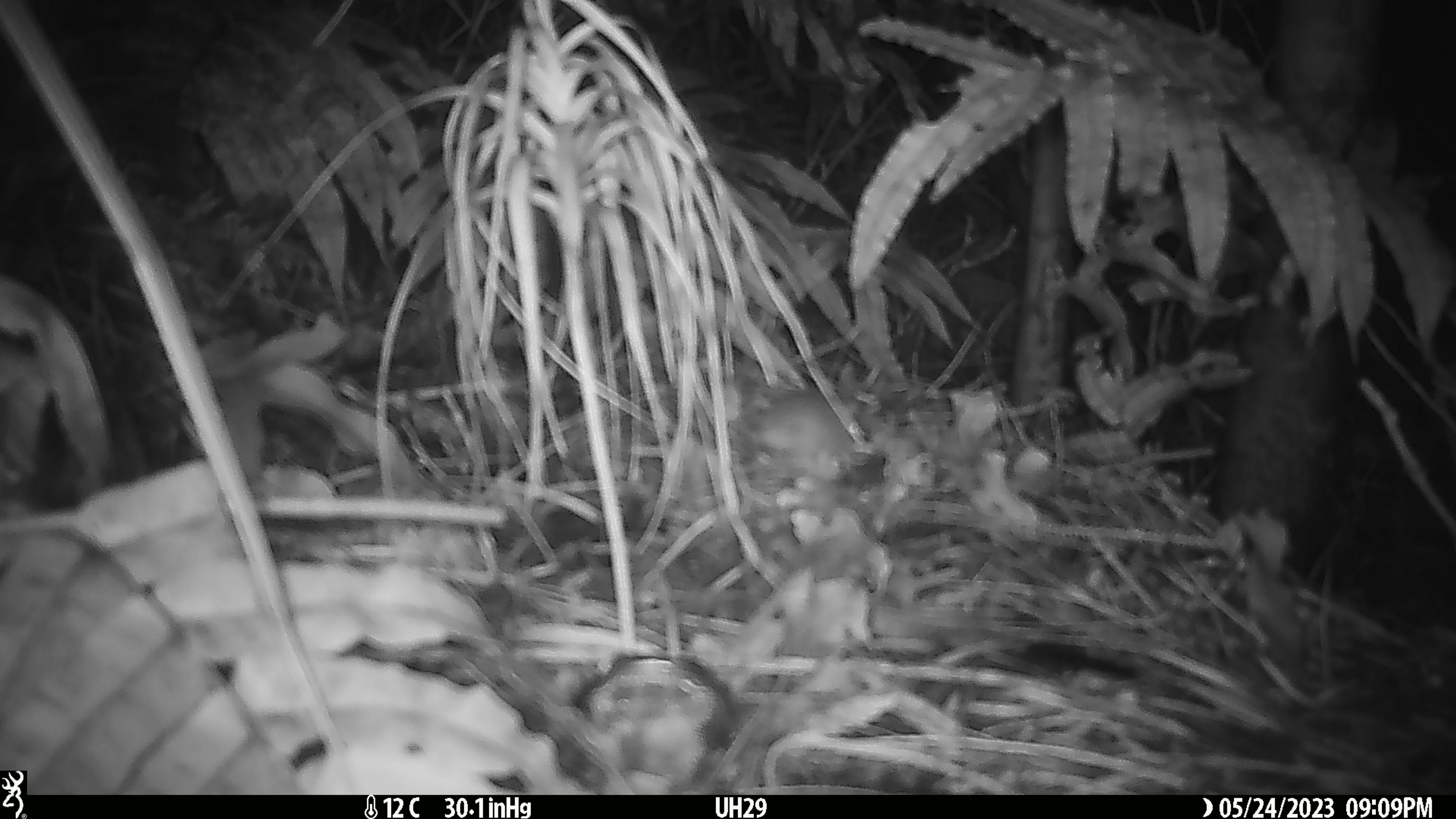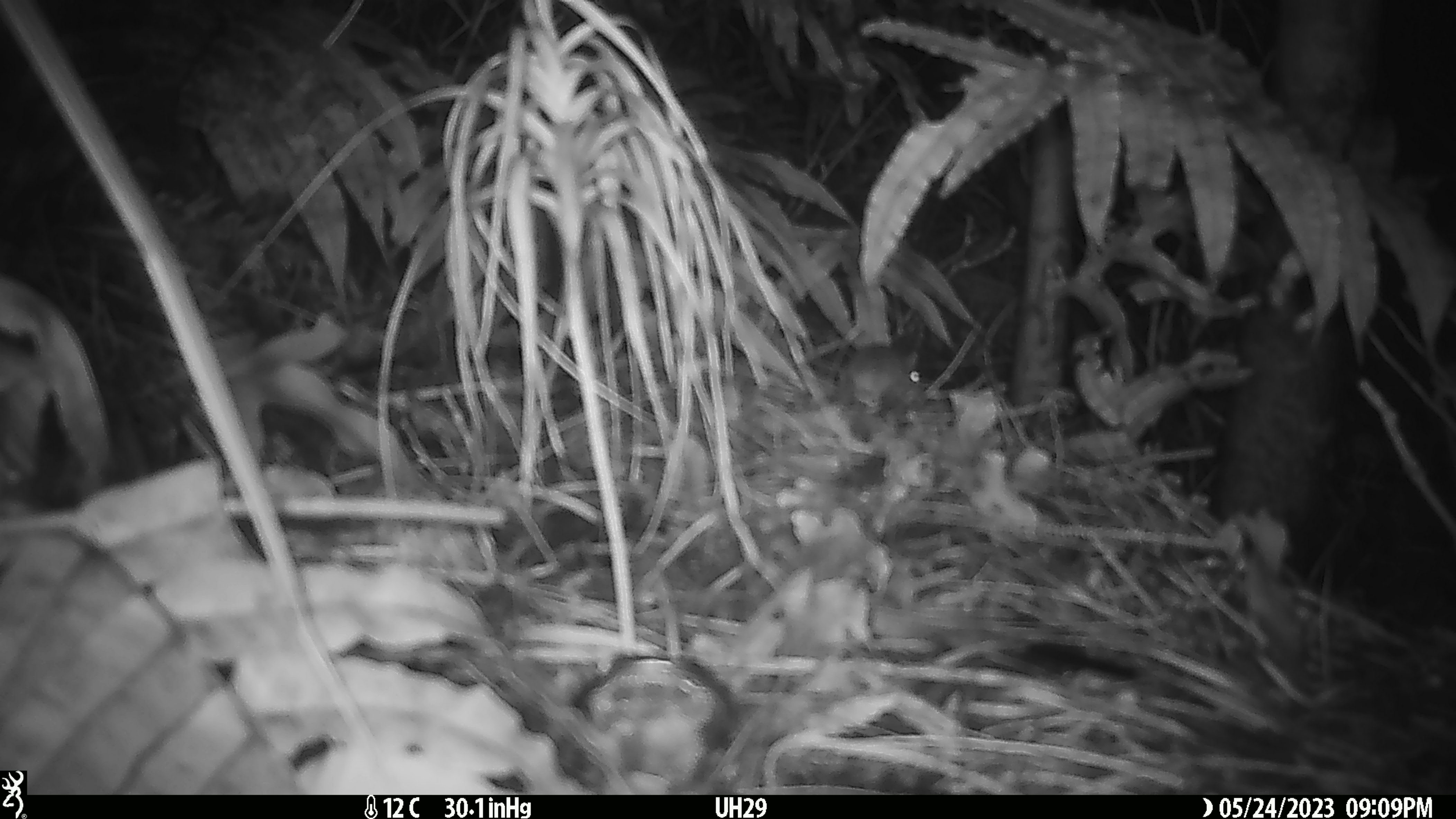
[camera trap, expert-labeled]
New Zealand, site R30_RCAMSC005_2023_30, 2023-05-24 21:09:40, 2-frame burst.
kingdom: Animalia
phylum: Chordata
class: Mammalia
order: Rodentia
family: Muridae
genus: Mus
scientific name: Mus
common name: mouse